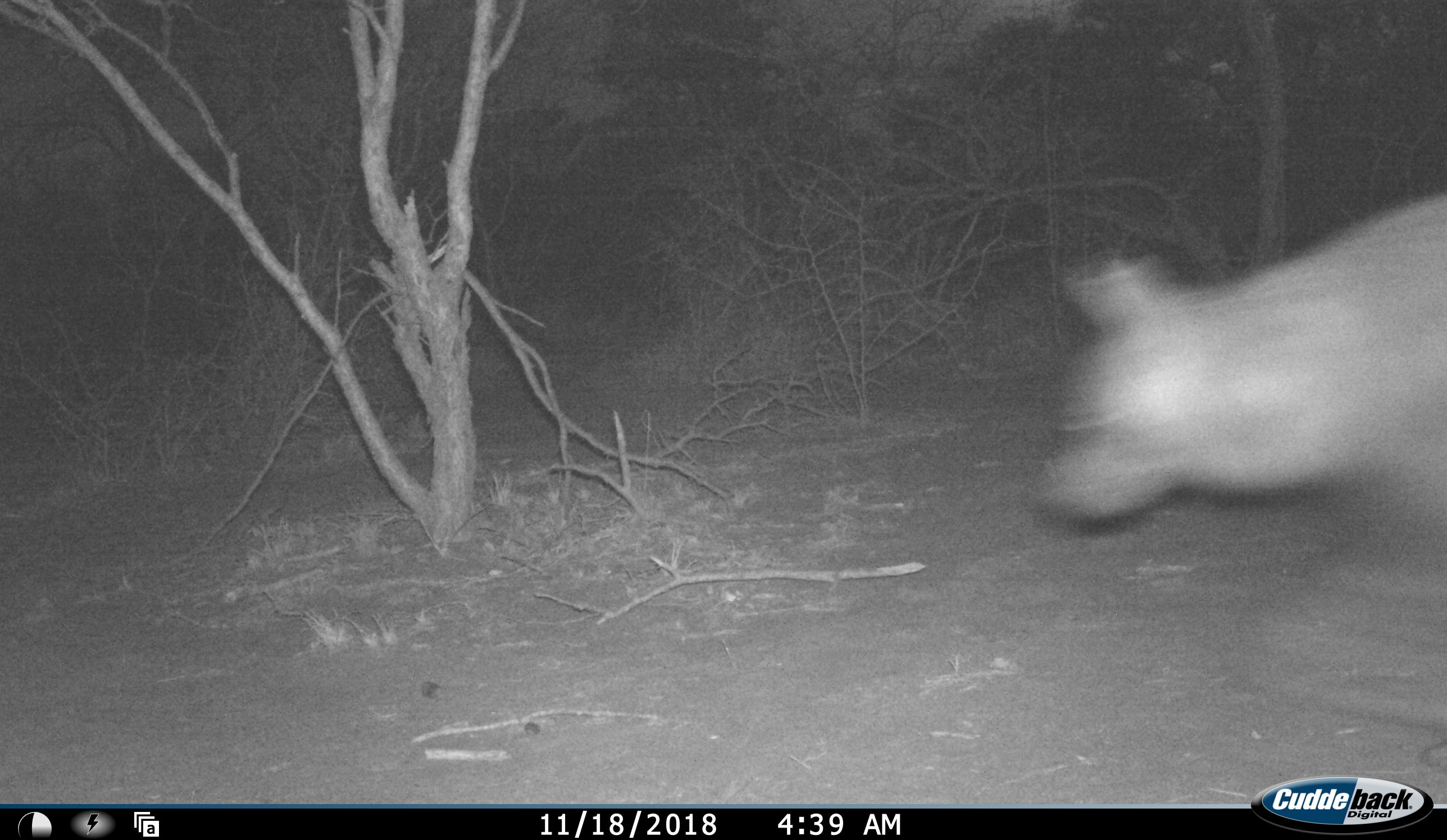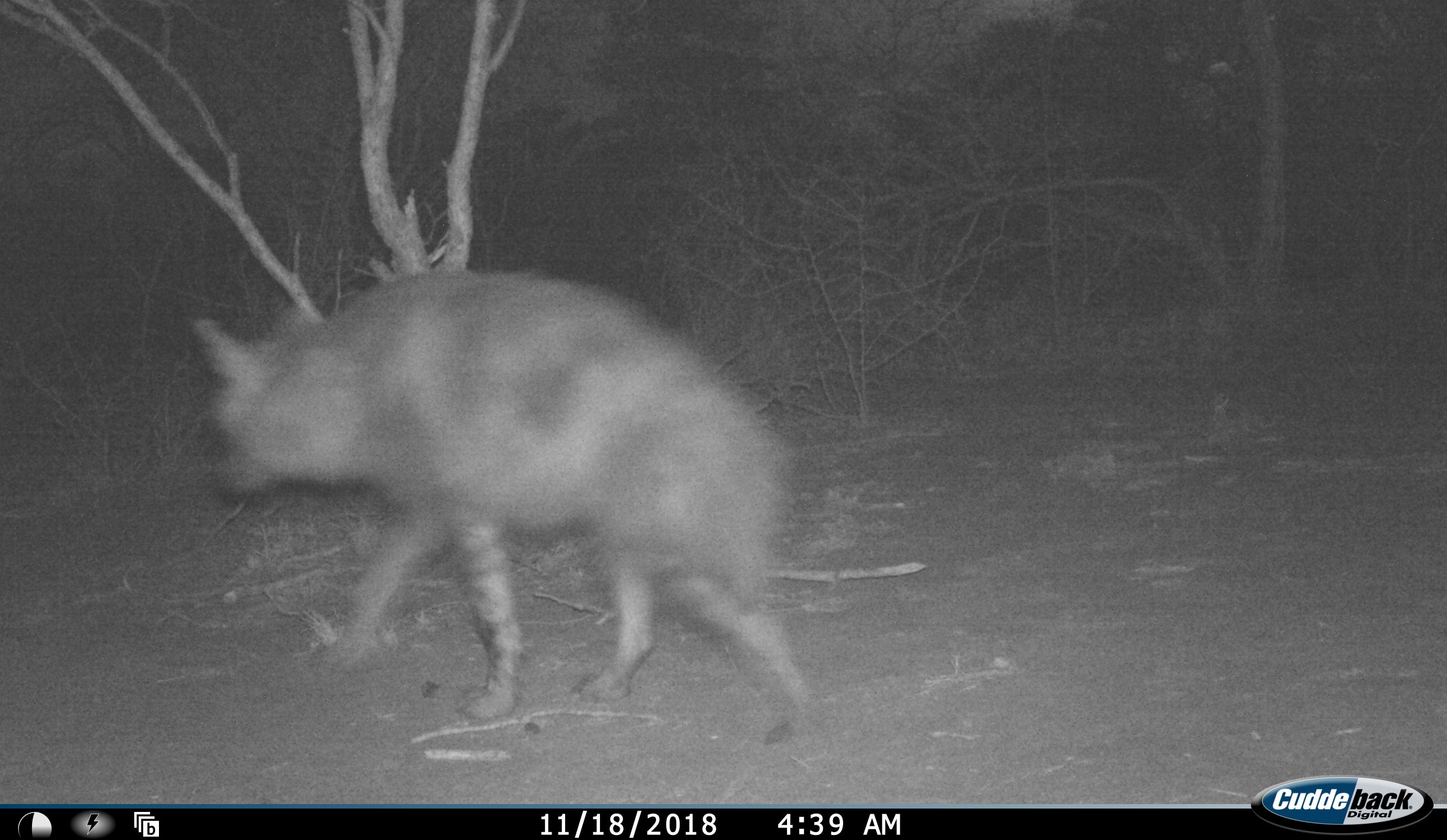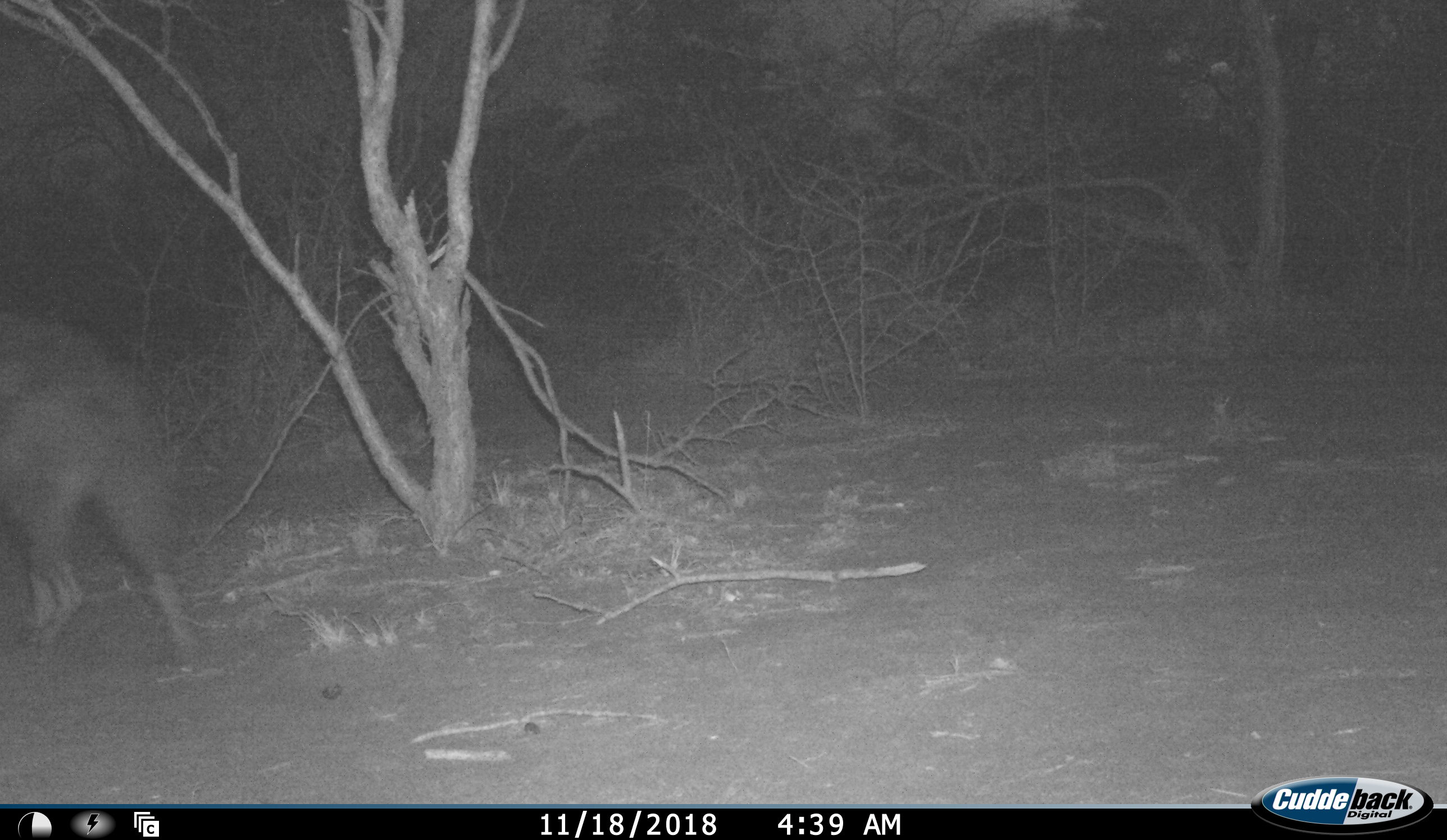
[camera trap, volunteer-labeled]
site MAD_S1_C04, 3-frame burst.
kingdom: Animalia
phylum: Chordata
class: Mammalia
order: Carnivora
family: Hyaenidae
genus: Parahyaena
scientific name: Parahyaena brunnea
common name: brown hyena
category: hyenabrown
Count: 1.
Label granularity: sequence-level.